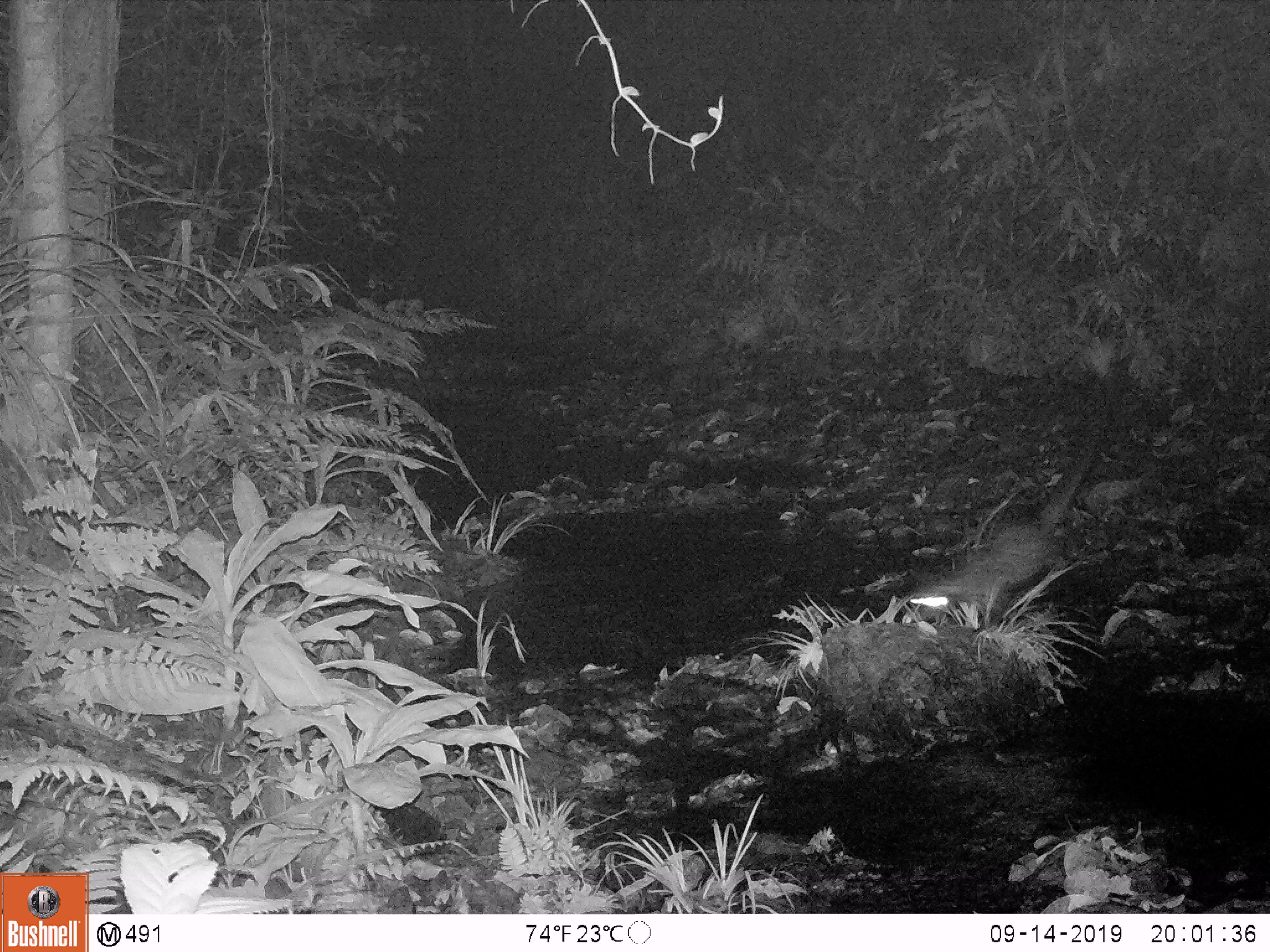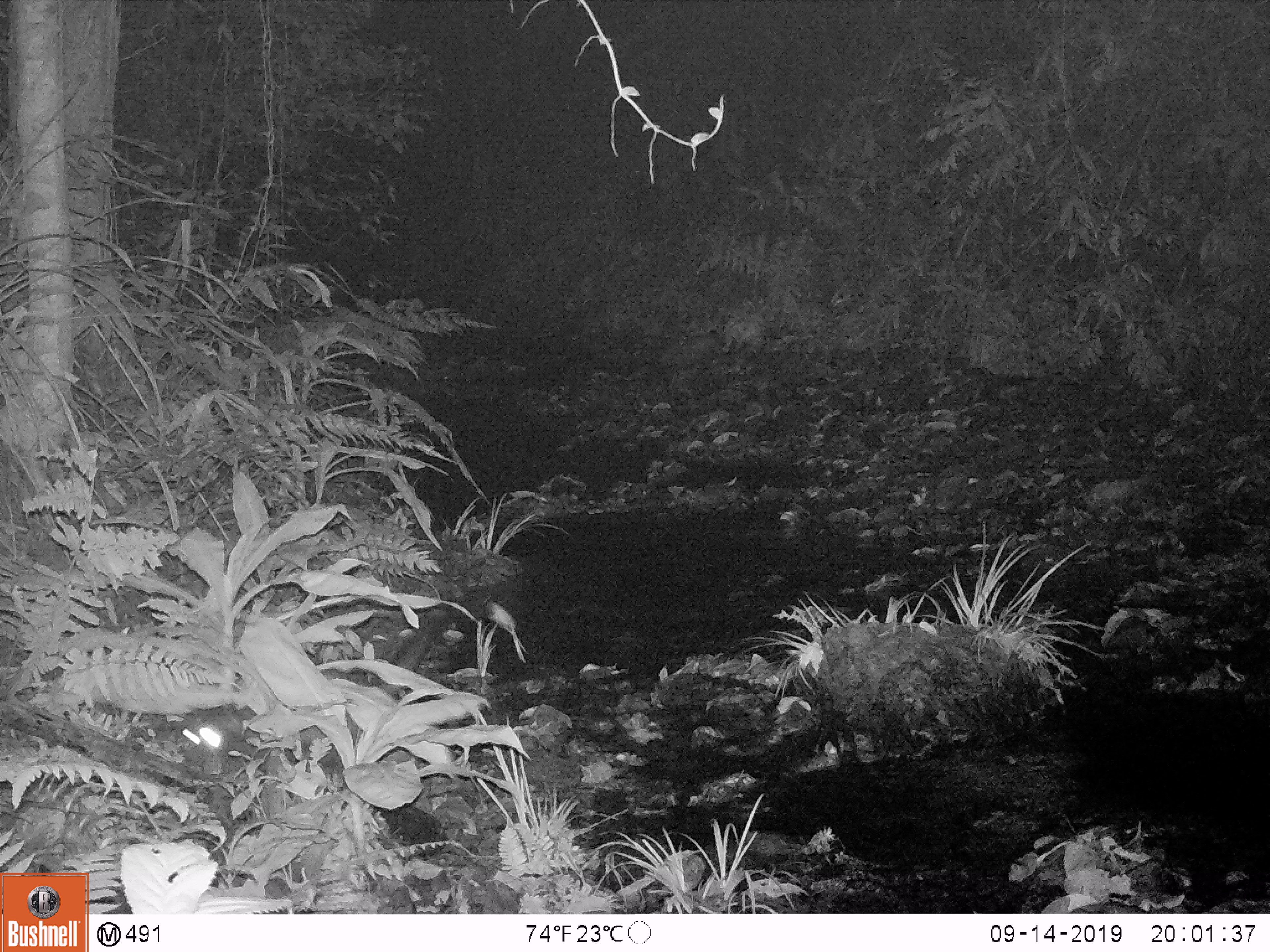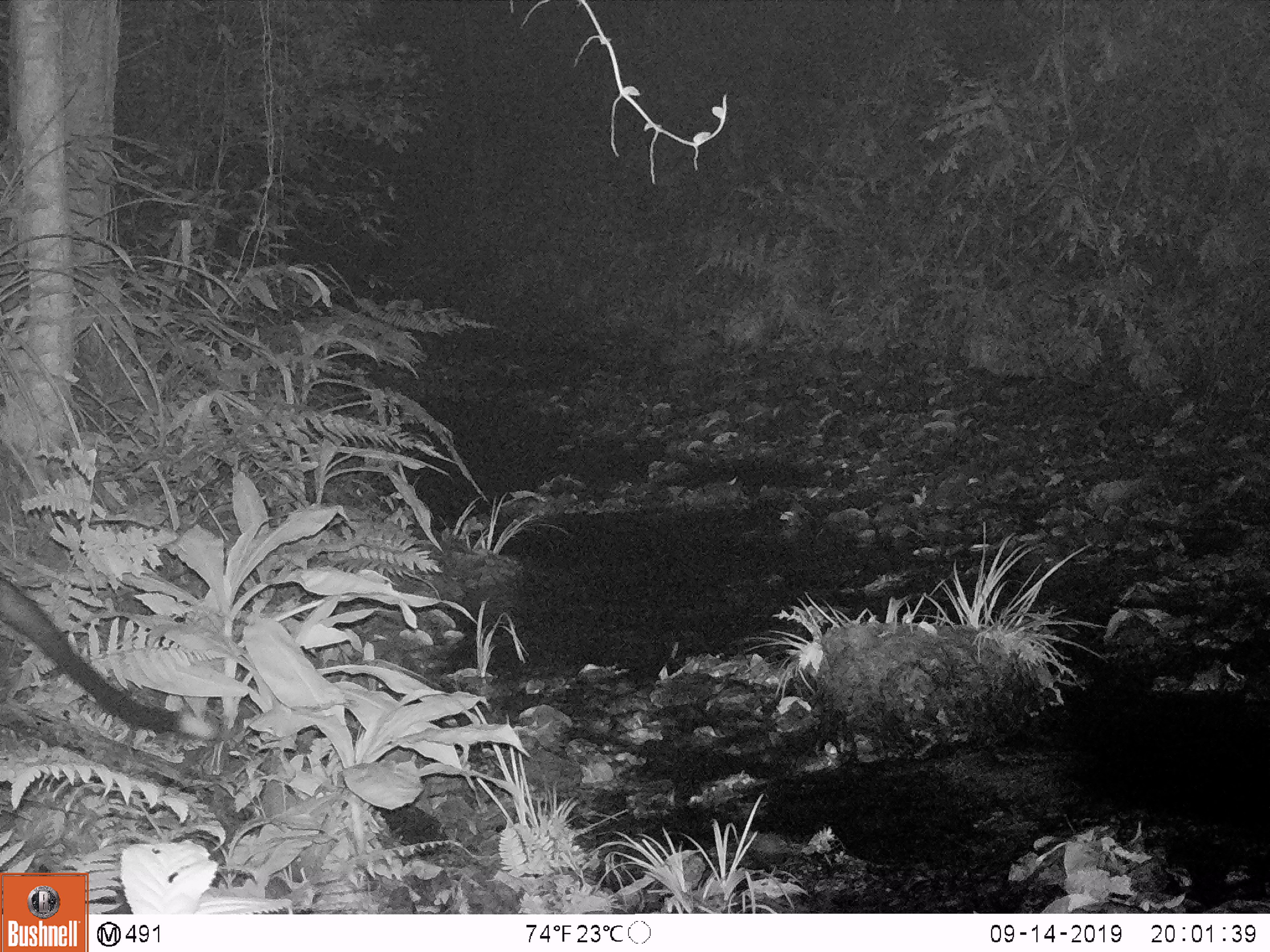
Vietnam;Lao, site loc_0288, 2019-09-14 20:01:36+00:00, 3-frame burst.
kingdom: Animalia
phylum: Chordata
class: Mammalia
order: Carnivora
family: Viverridae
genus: Paradoxurus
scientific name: Paradoxurus hermaphroditus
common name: common palm civet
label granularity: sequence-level